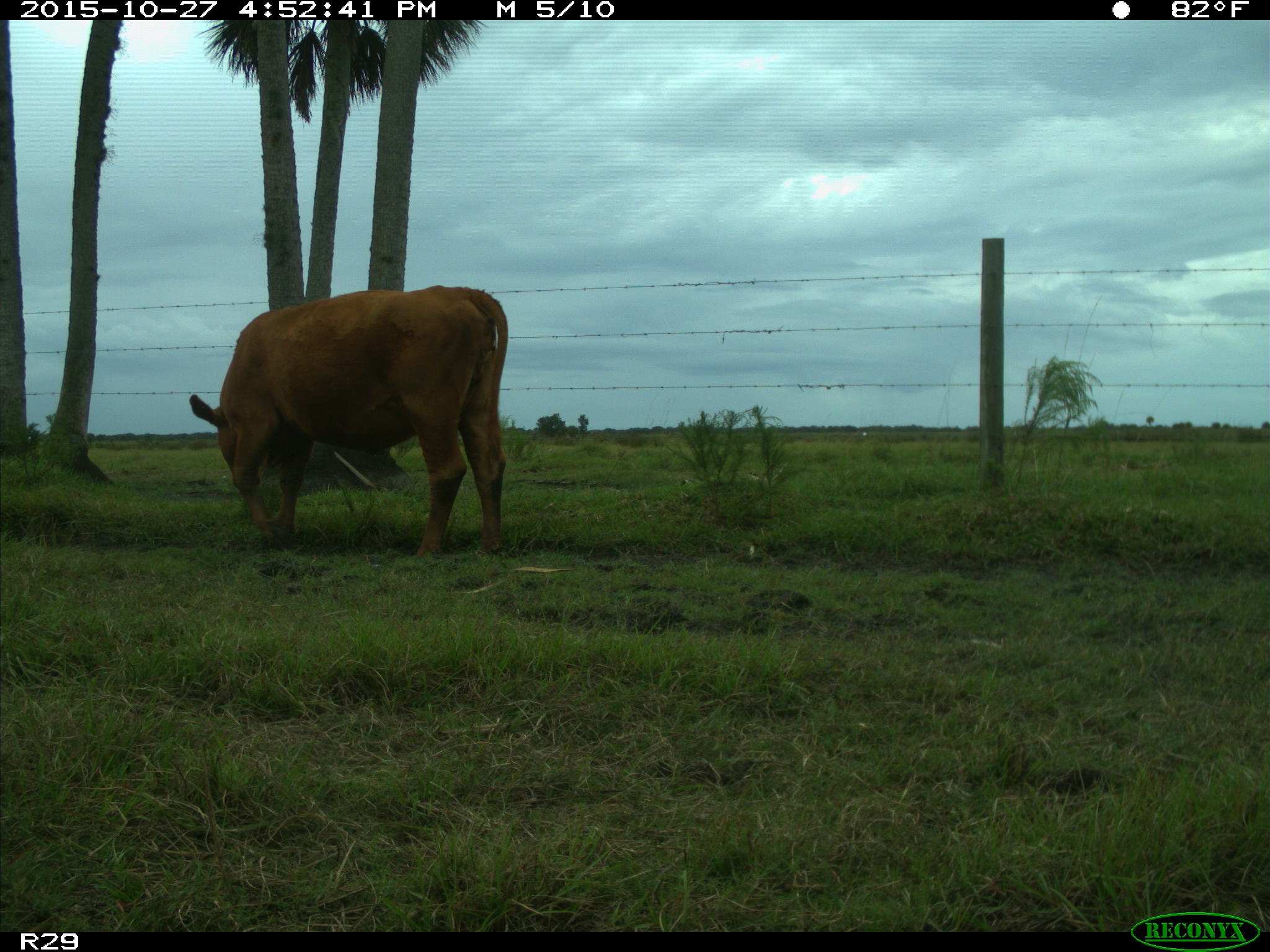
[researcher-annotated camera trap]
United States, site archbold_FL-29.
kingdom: Animalia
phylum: Chordata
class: Mammalia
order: Artiodactyla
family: Bovidae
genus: Bos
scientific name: Bos taurus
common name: domestic cow